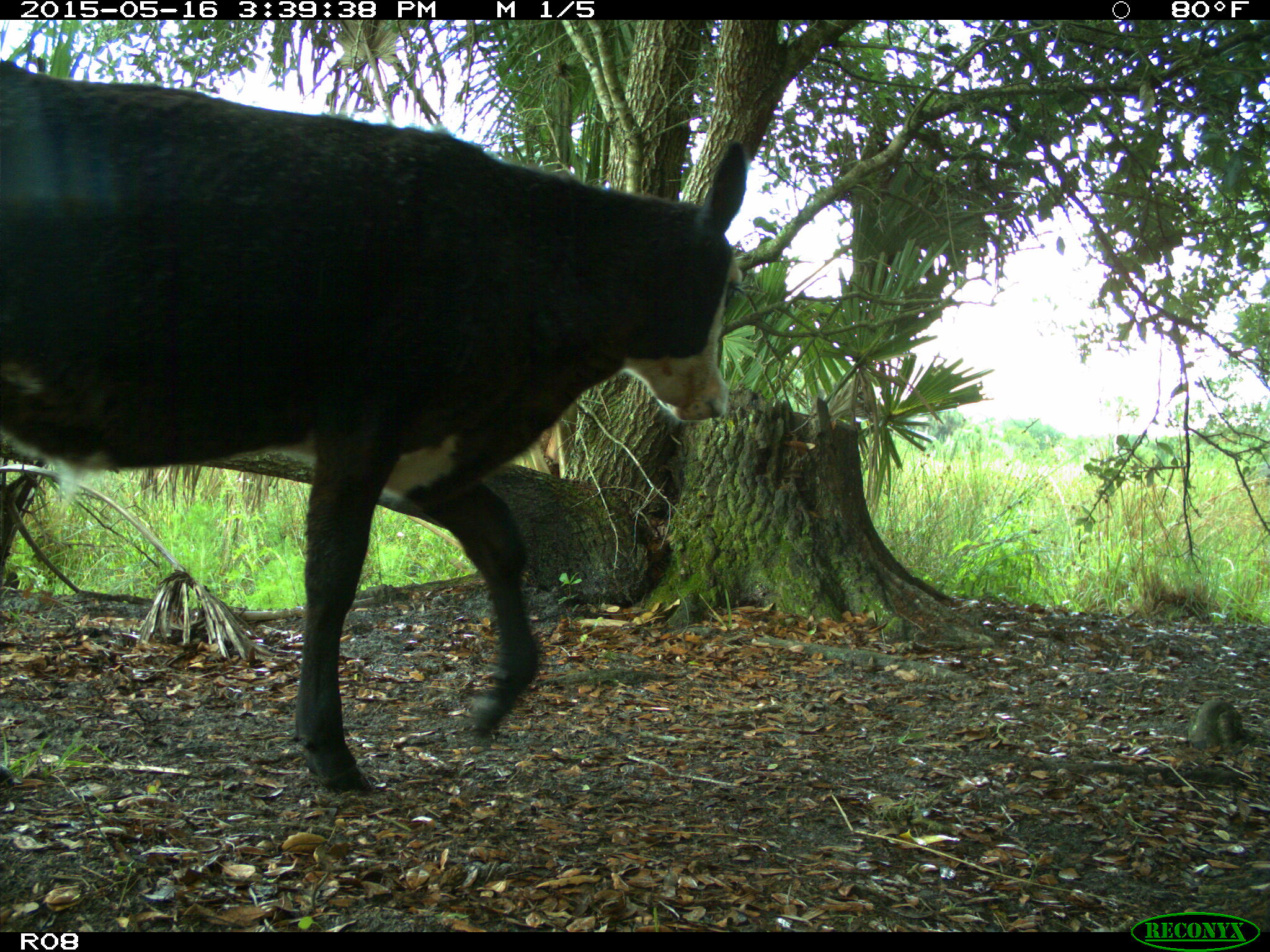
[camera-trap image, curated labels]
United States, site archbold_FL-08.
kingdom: Animalia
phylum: Chordata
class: Mammalia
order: Artiodactyla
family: Bovidae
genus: Bos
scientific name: Bos taurus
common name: domestic cow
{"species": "Bos taurus (domestic cow)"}